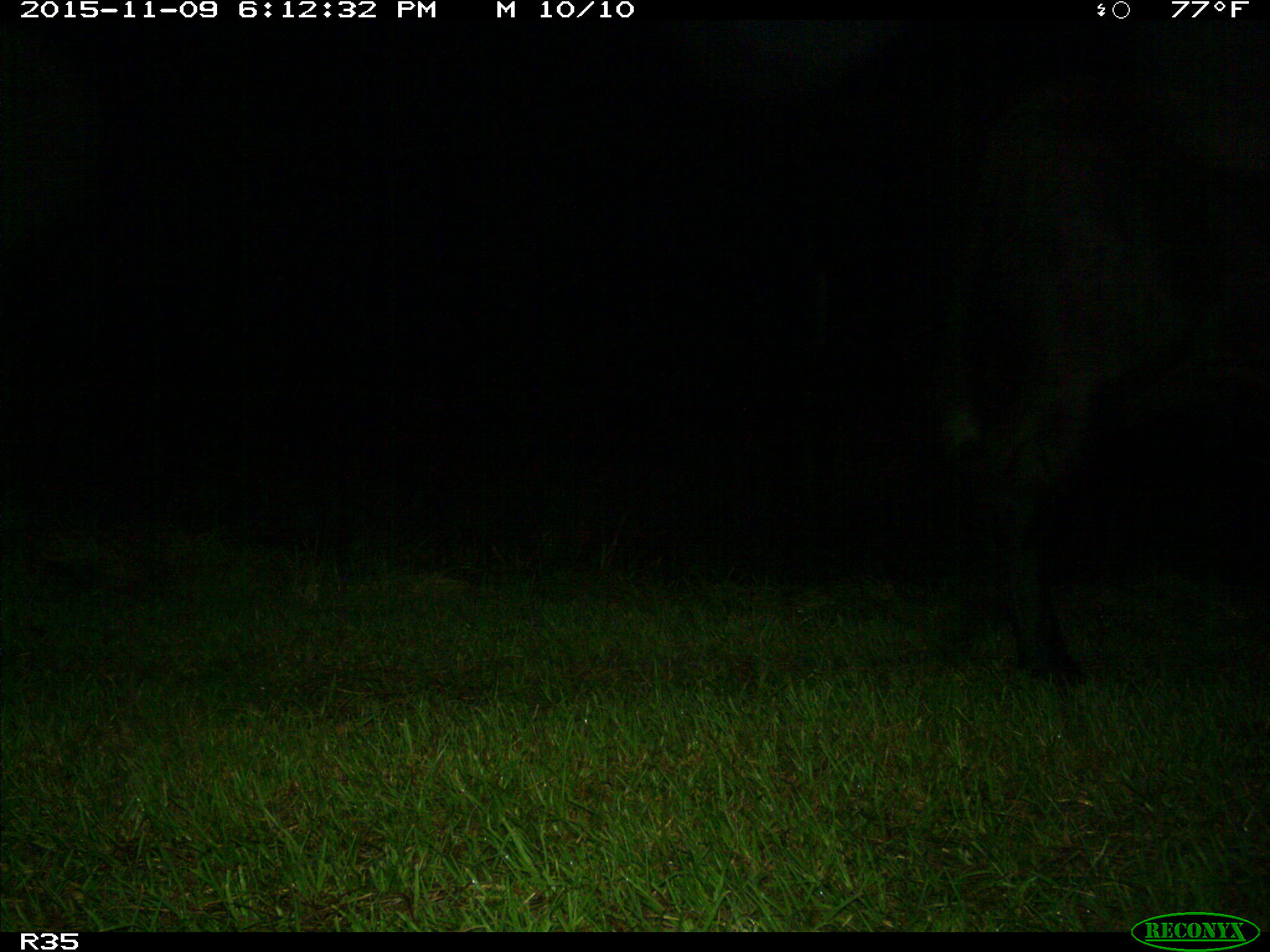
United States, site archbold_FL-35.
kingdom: Animalia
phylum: Chordata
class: Mammalia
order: Artiodactyla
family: Bovidae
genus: Bos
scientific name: Bos taurus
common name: domestic cow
Bos taurus (domestic cow).